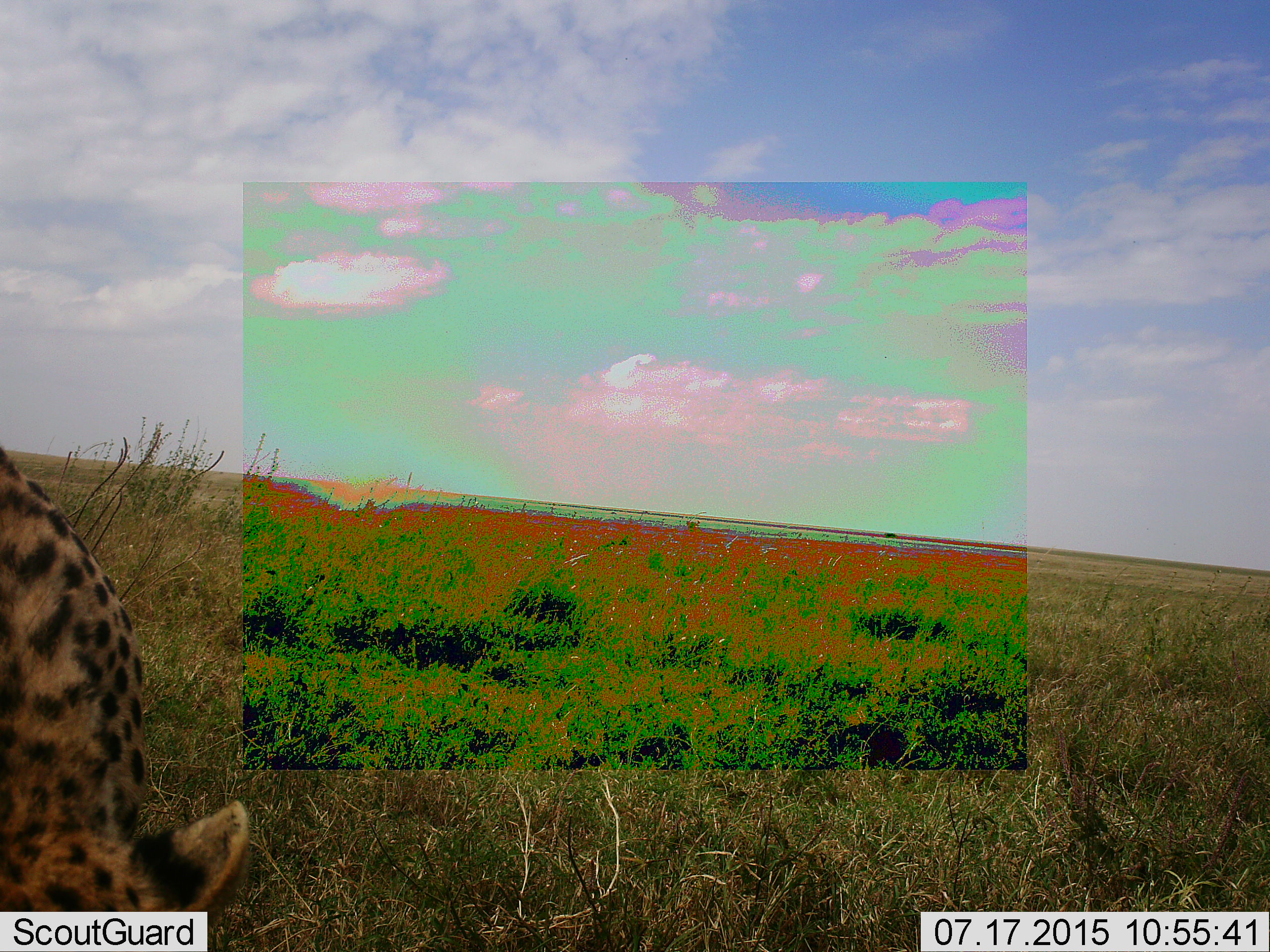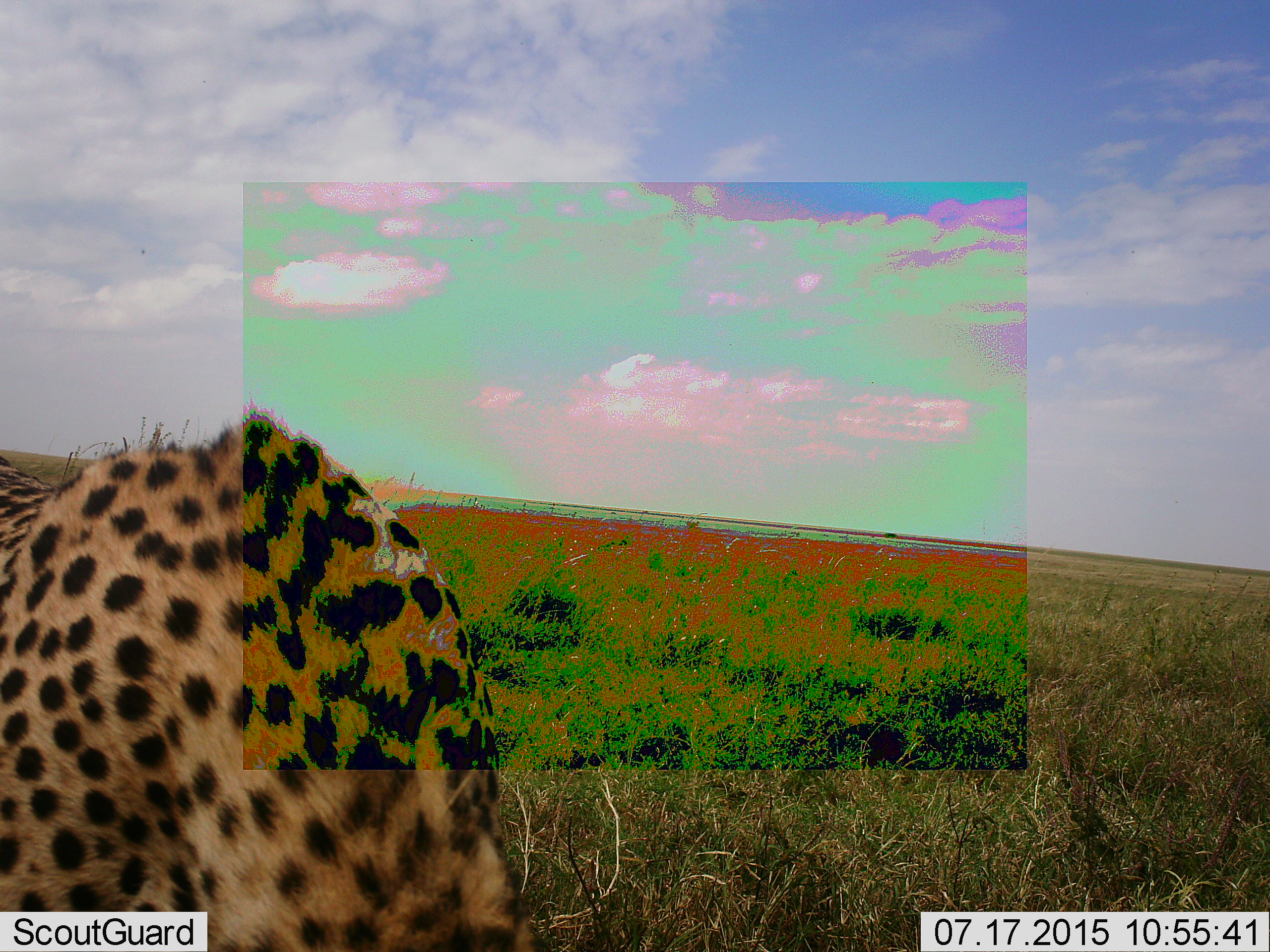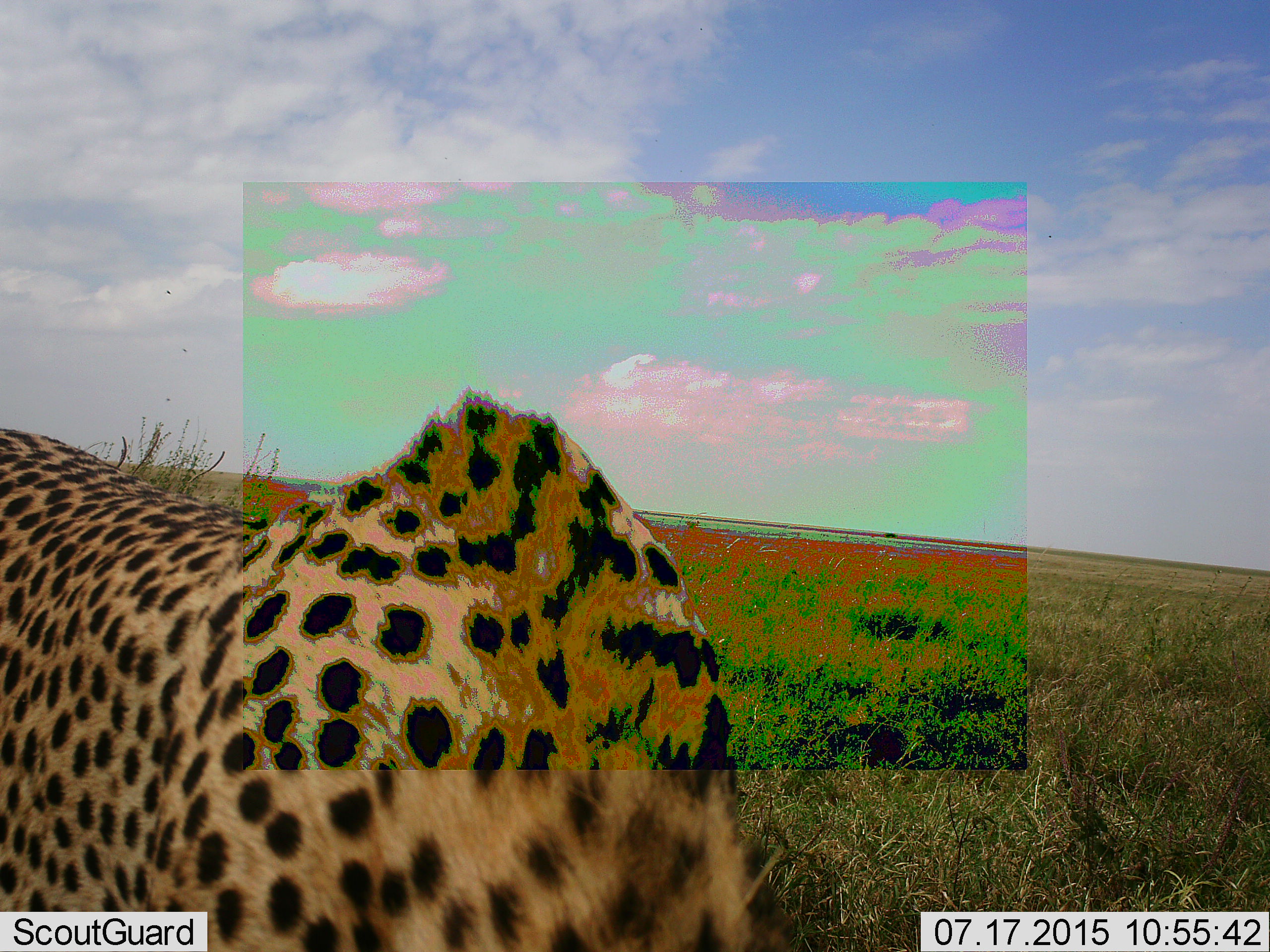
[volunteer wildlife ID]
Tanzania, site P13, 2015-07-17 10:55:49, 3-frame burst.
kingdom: Animalia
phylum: Chordata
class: Mammalia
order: Carnivora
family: Felidae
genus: Acinonyx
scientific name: Acinonyx jubatus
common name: cheetah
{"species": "cheetah (Acinonyx jubatus)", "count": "1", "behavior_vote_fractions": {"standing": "0%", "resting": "0%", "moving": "100%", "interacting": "0%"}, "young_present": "0%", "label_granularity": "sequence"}